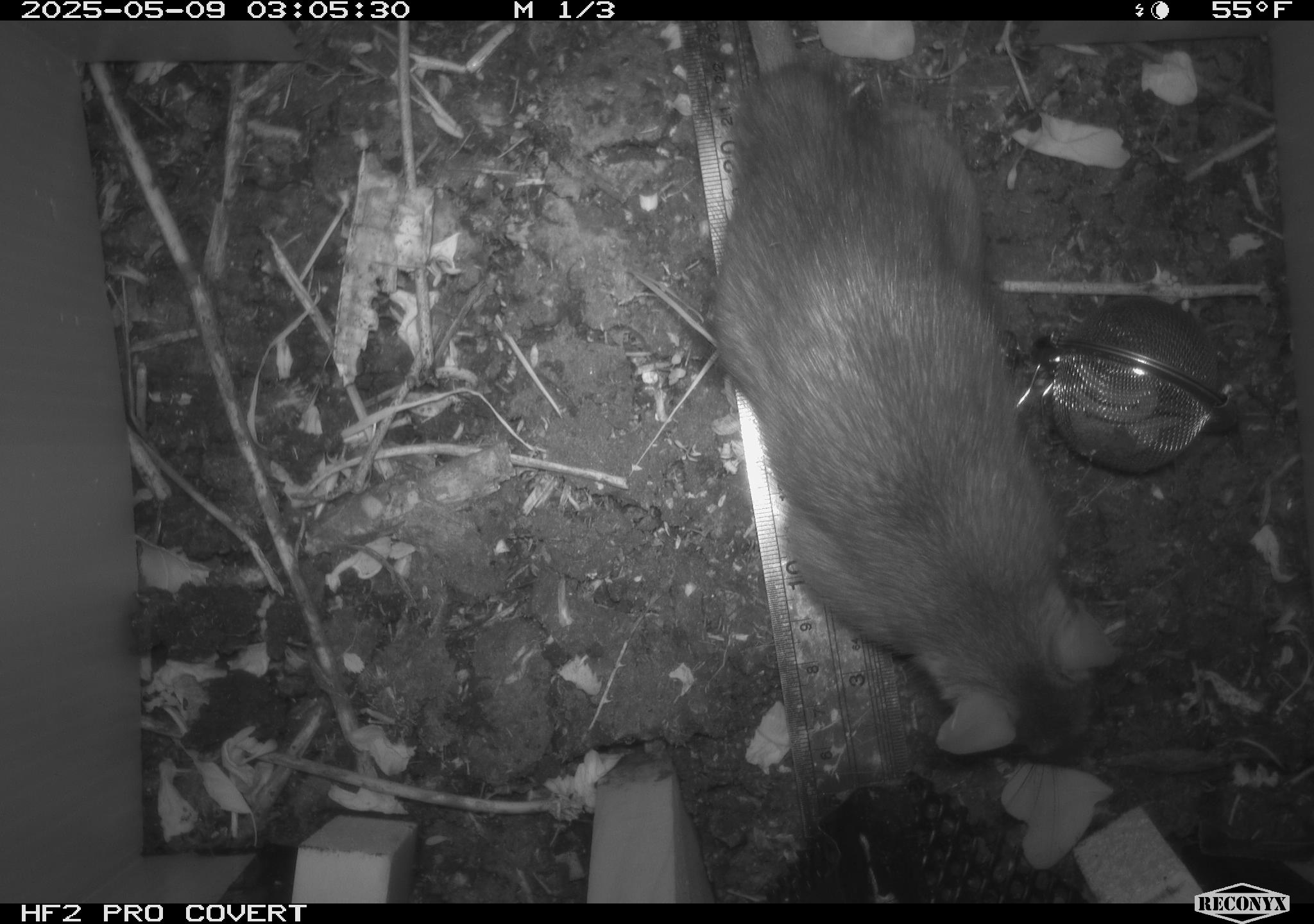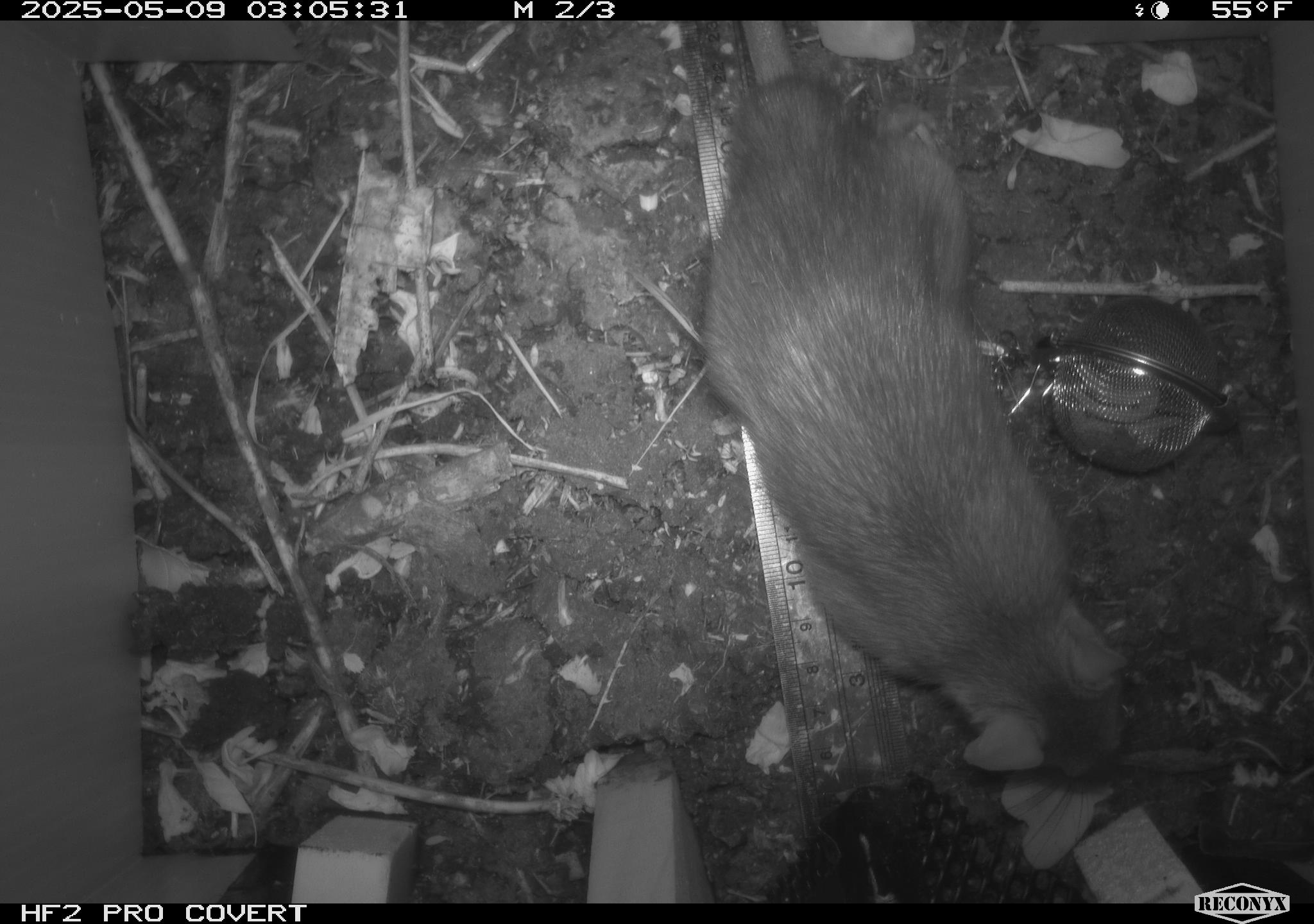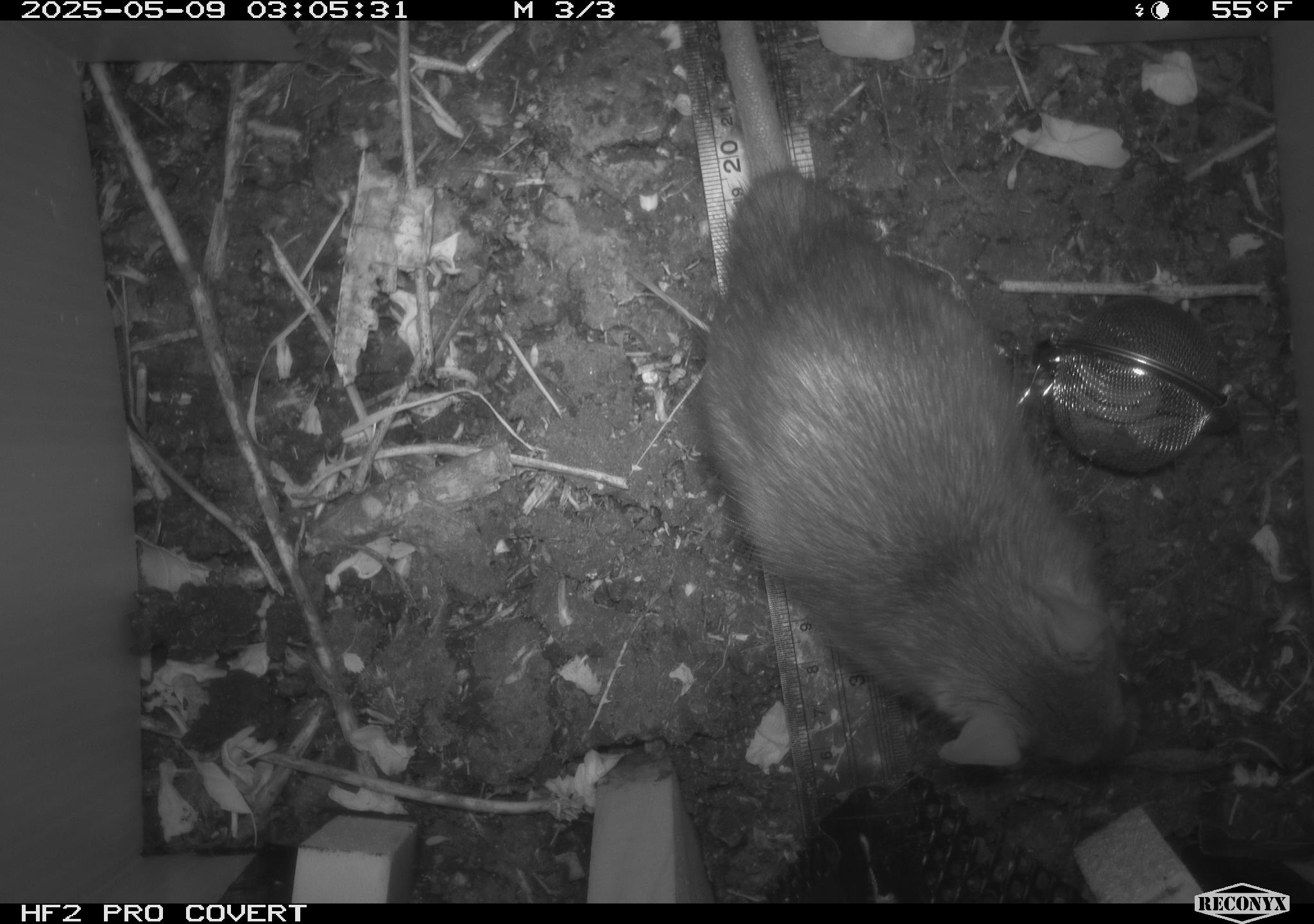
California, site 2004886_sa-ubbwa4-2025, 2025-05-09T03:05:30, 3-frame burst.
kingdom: Animalia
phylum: Chordata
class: Mammalia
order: Rodentia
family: Muridae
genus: Rattus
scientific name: Rattus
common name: rat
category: rattus species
Rattus species (rat) (Rattus).